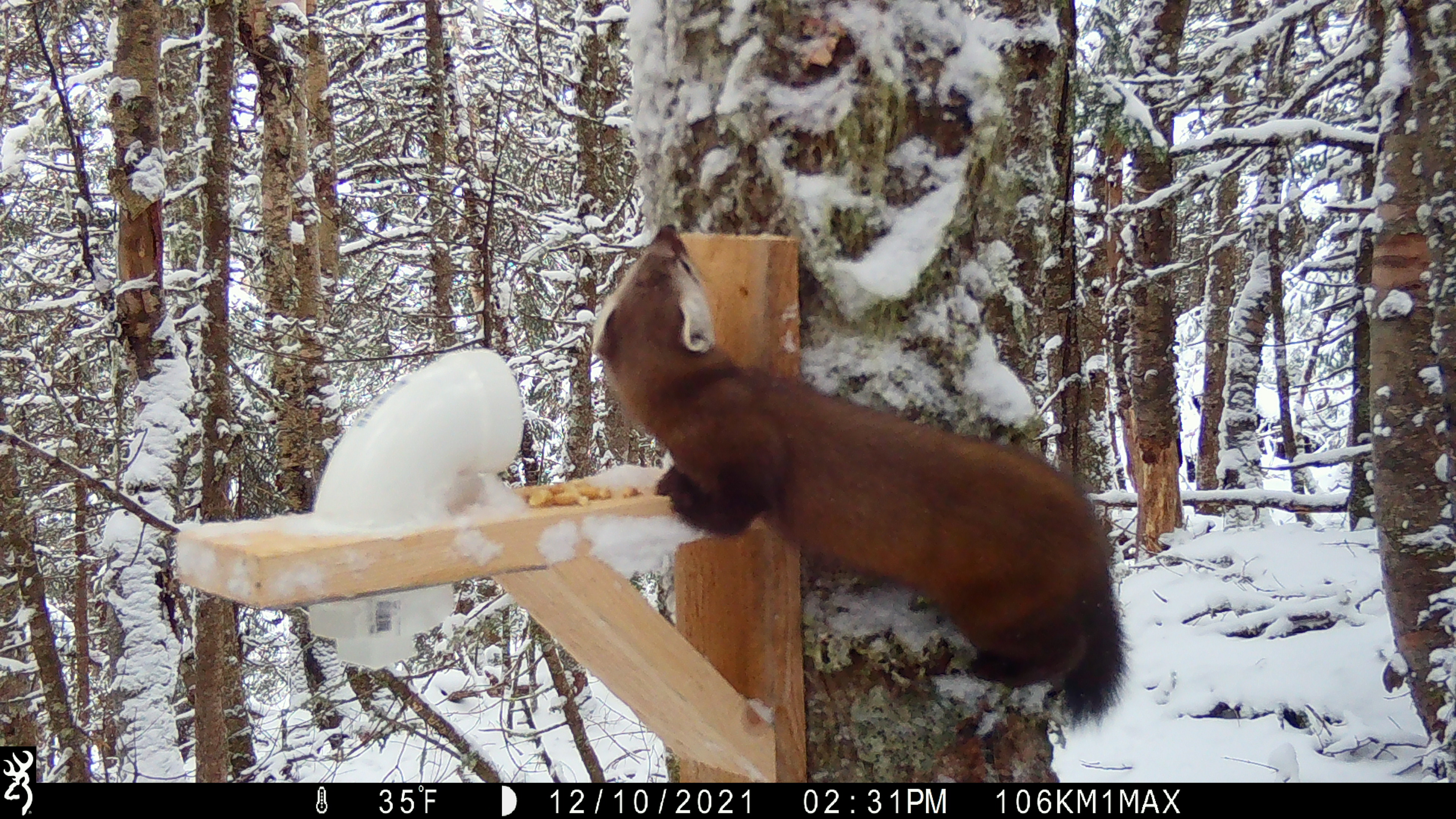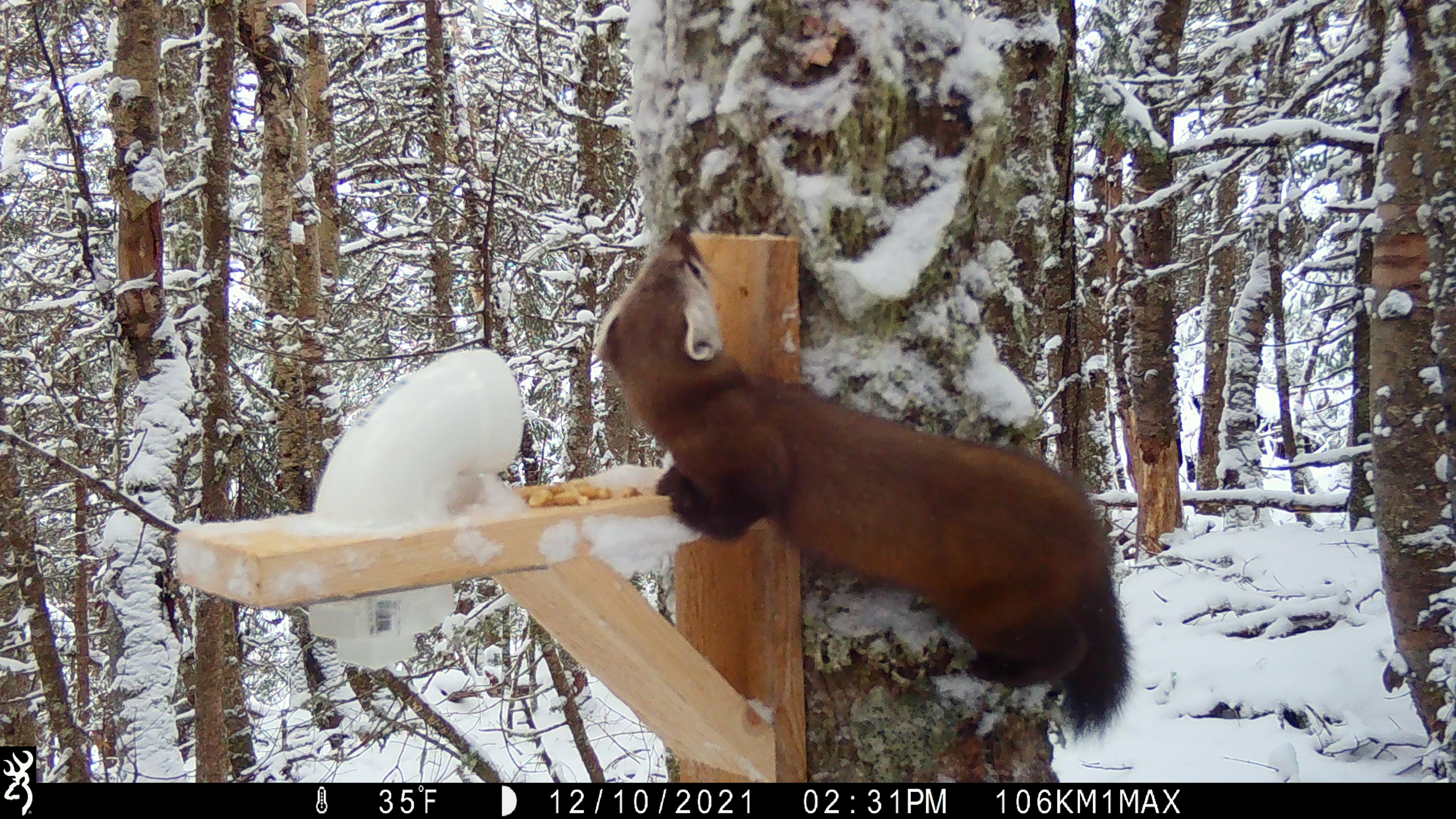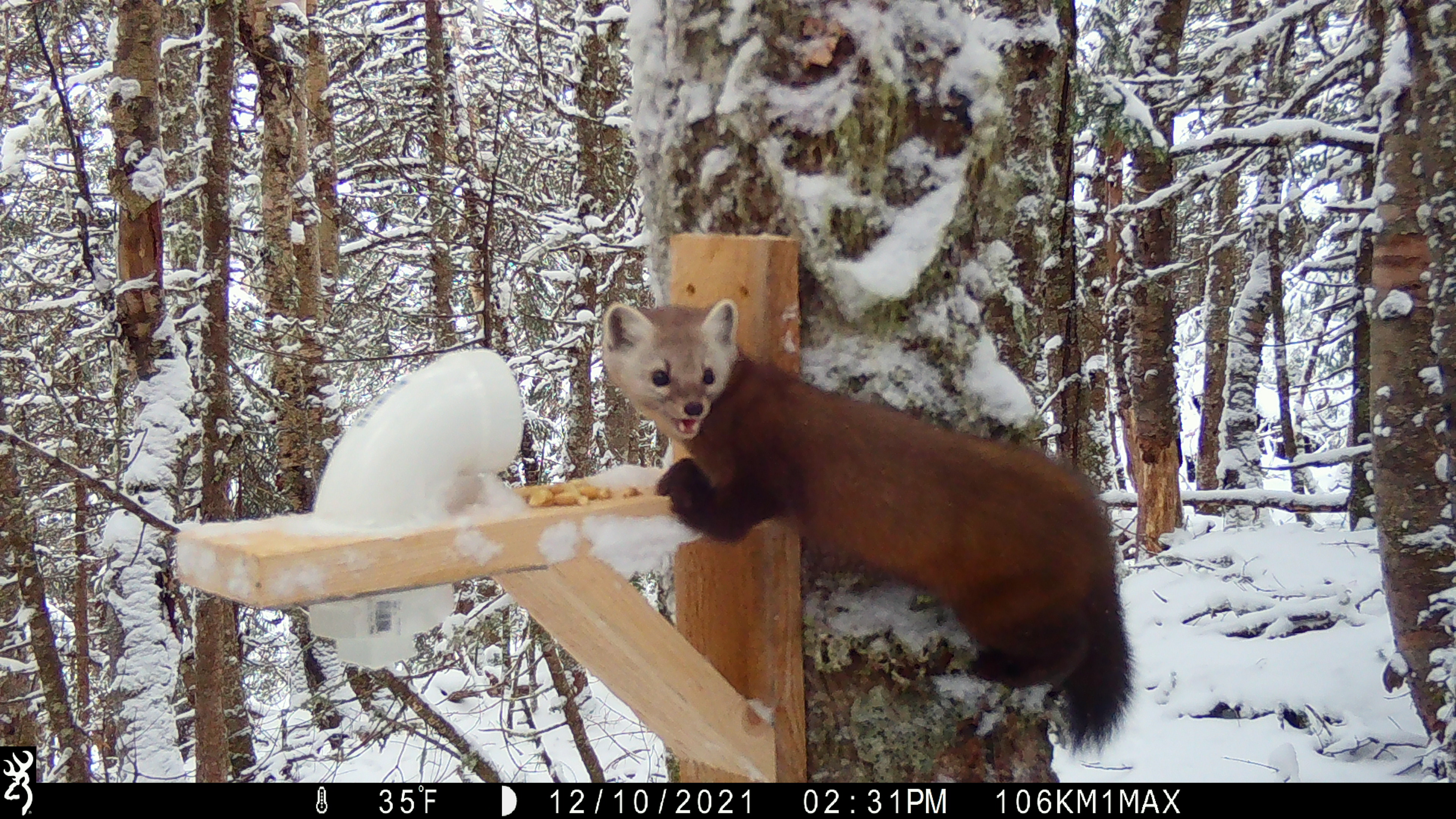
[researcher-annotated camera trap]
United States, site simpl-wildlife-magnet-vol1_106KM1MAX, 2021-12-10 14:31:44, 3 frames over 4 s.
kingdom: Animalia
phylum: Chordata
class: Mammalia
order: Carnivora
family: Mustelidae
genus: Martes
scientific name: Martes americana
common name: american marten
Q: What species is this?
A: American marten (Martes americana).